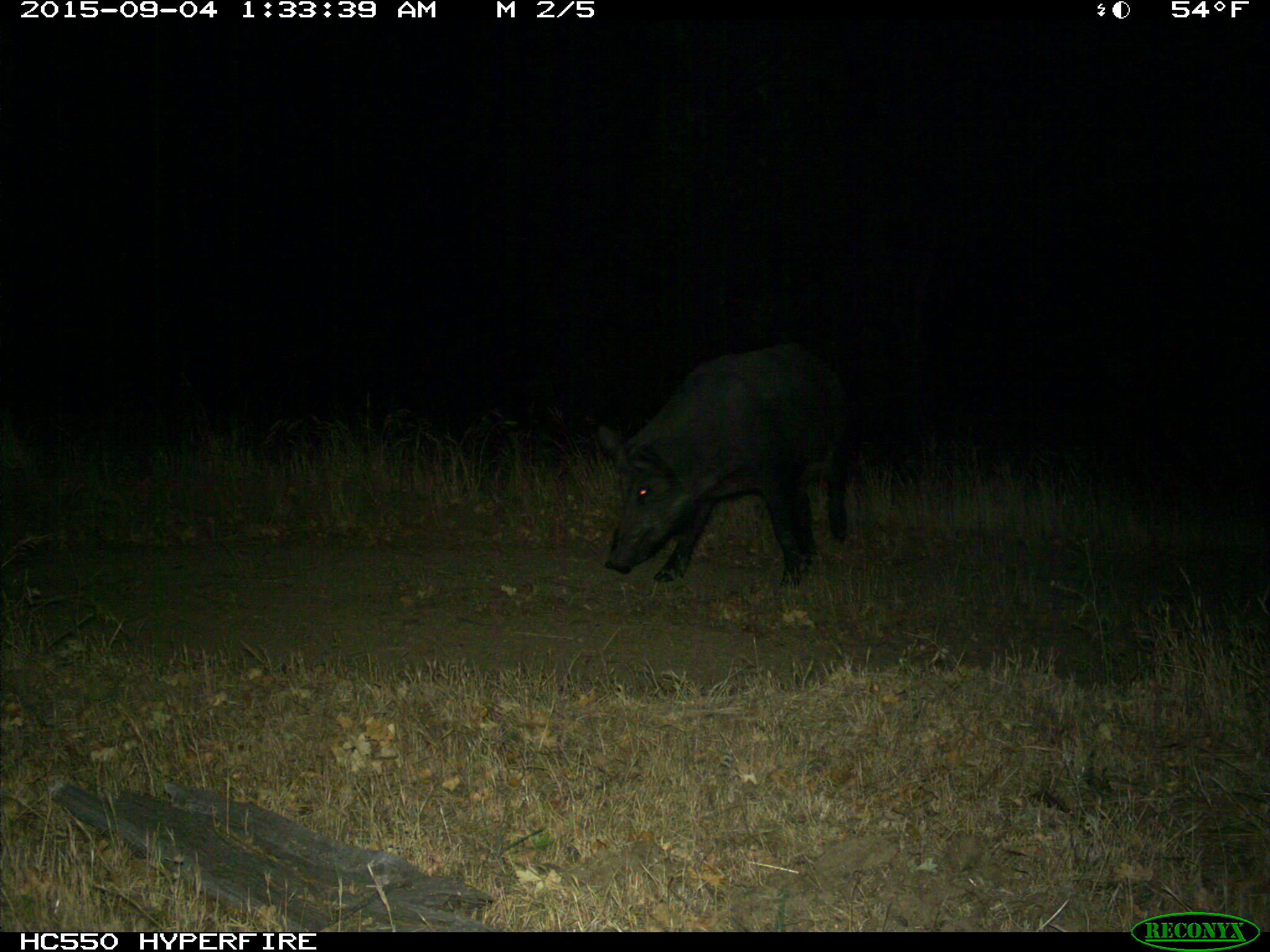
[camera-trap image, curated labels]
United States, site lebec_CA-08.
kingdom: Animalia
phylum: Chordata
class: Mammalia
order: Artiodactyla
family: Suidae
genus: Sus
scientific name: Sus scrofa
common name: wild boar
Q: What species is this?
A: Sus scrofa (wild boar).